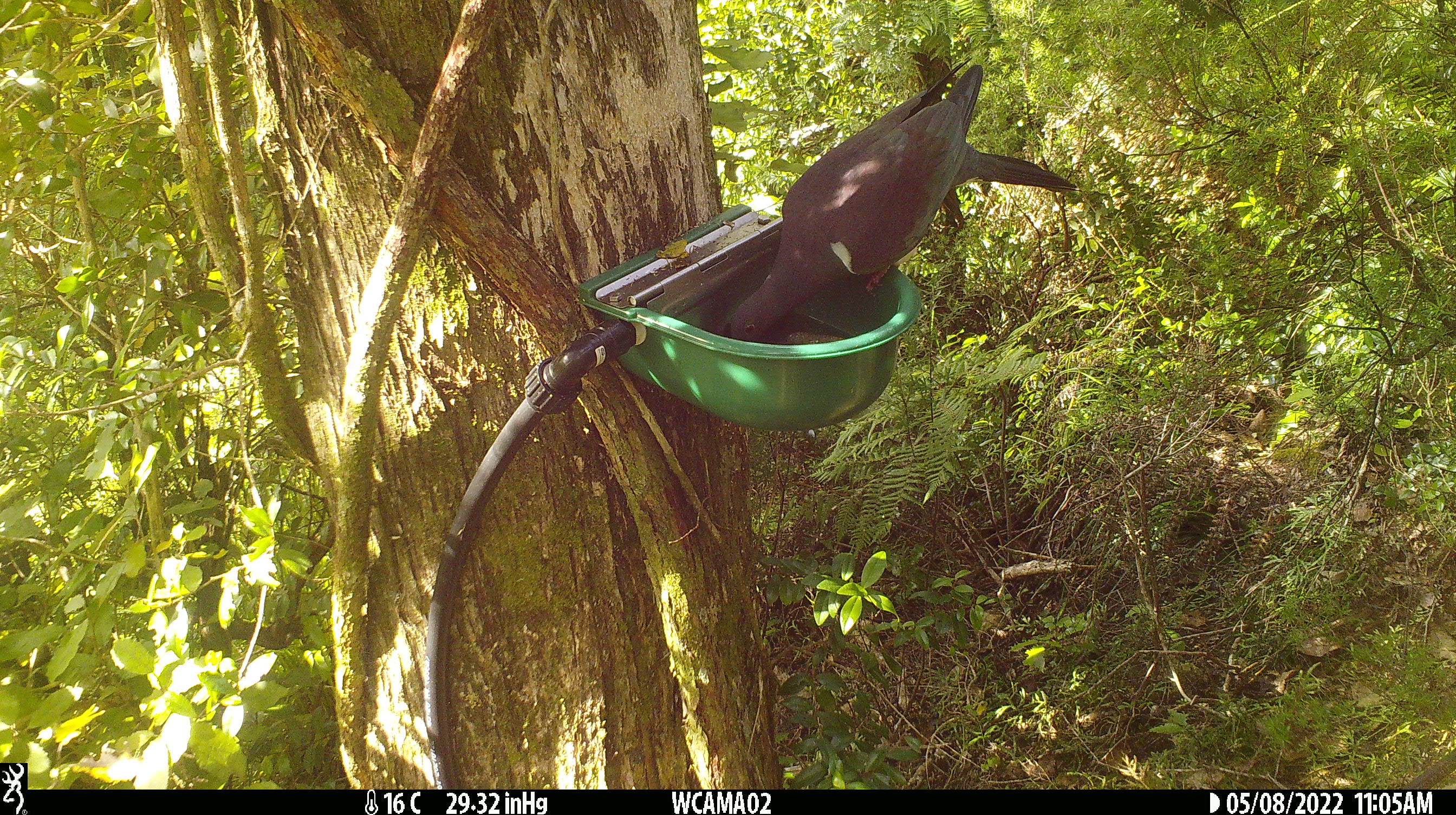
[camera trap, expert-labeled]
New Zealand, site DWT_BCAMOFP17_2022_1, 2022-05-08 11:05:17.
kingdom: Animalia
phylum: Chordata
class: Aves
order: Columbiformes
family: Columbidae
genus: Hemiphaga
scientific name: Hemiphaga novaeseelandiae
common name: new zealand pigeon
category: kereru